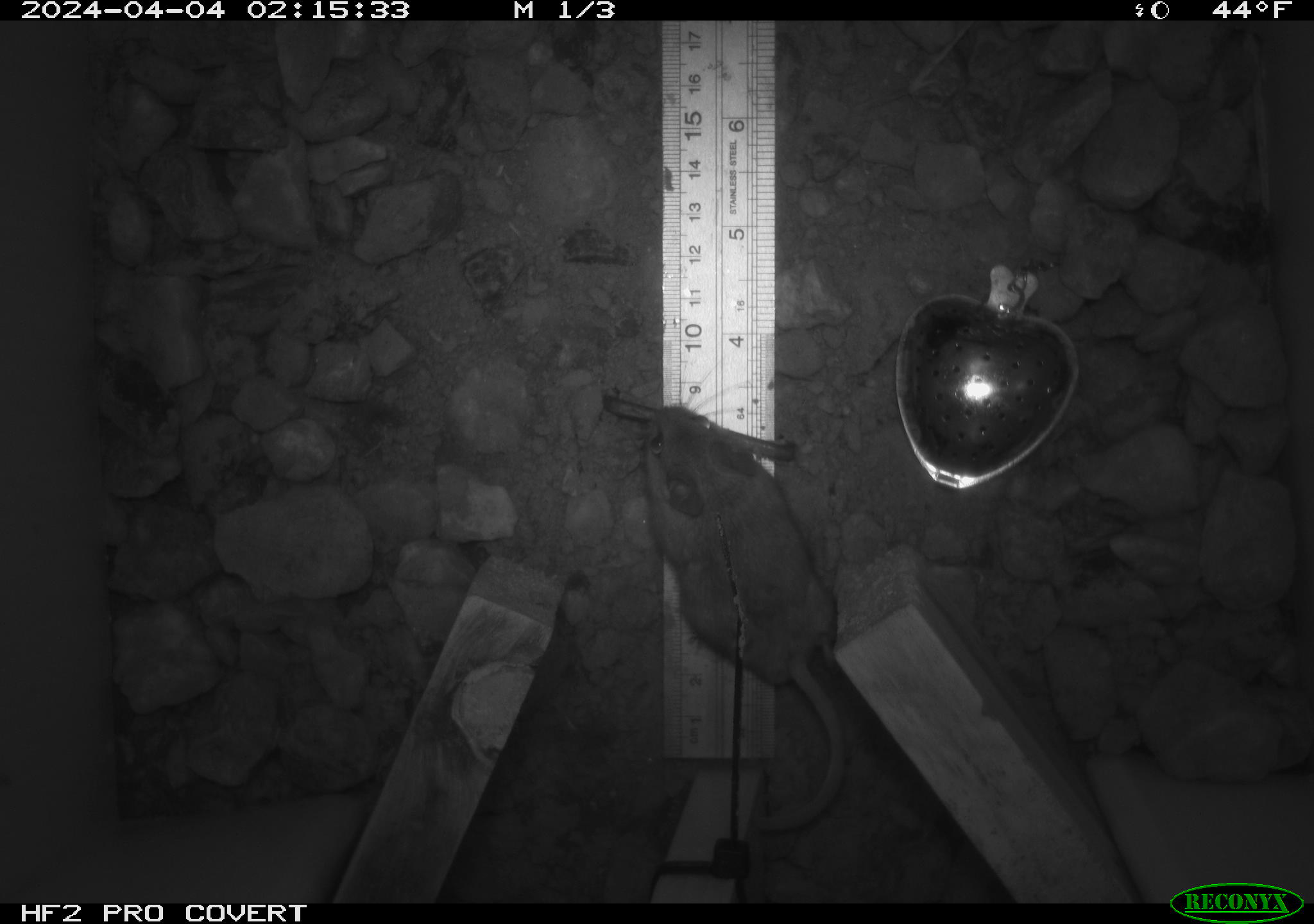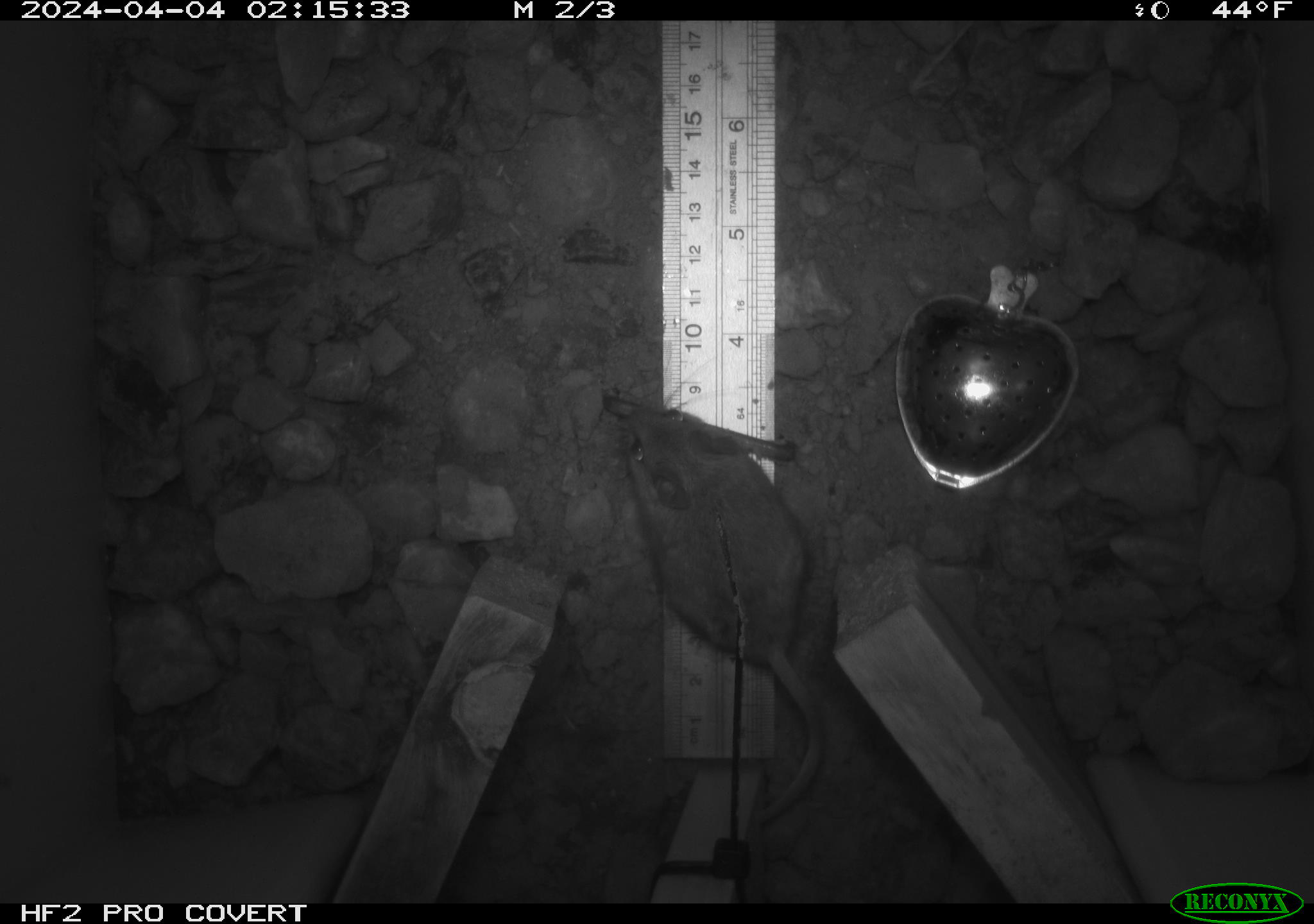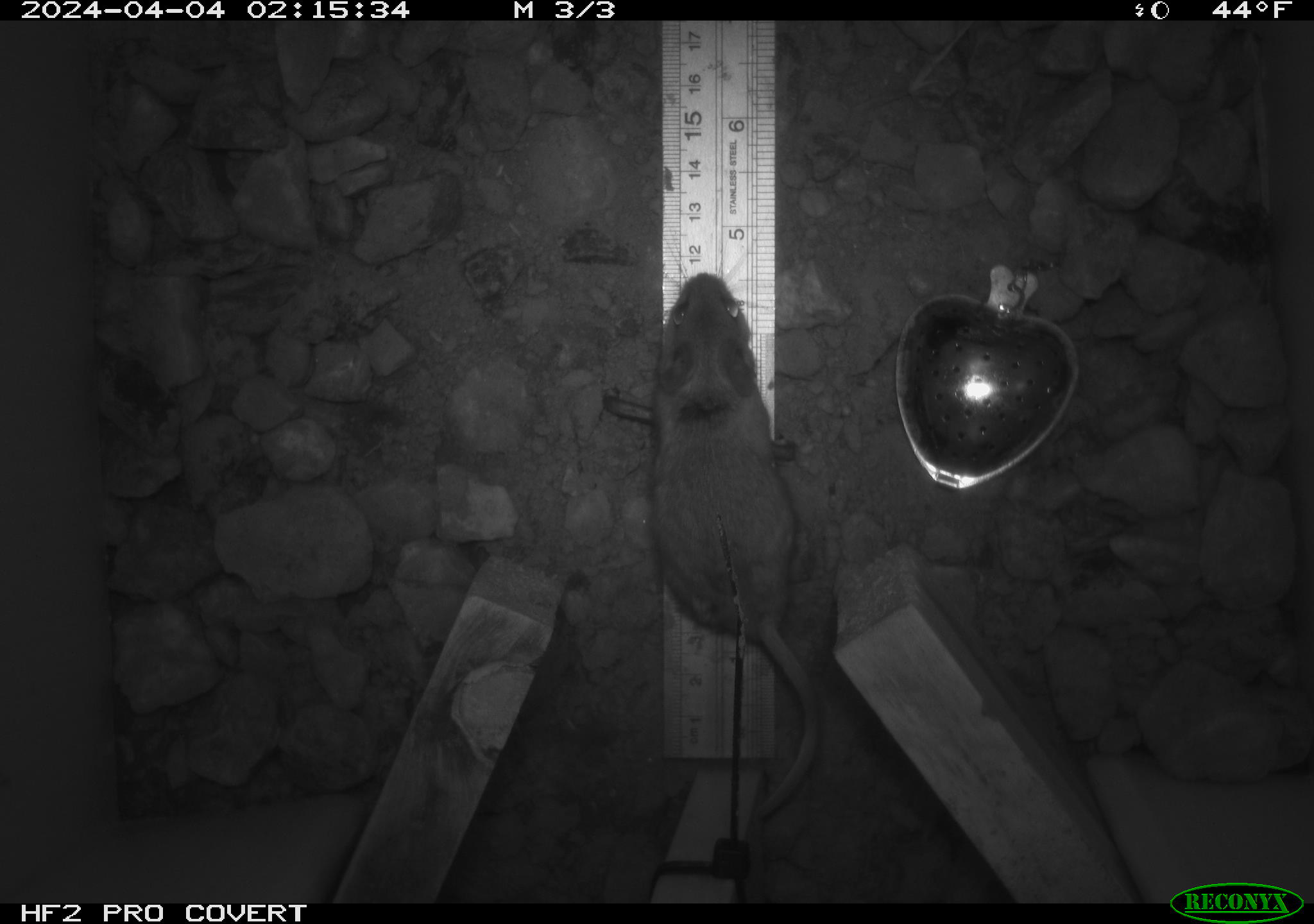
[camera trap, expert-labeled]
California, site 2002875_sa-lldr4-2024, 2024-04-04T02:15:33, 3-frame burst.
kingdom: Animalia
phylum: Chordata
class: Mammalia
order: Rodentia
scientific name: Rodentia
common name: mouse species